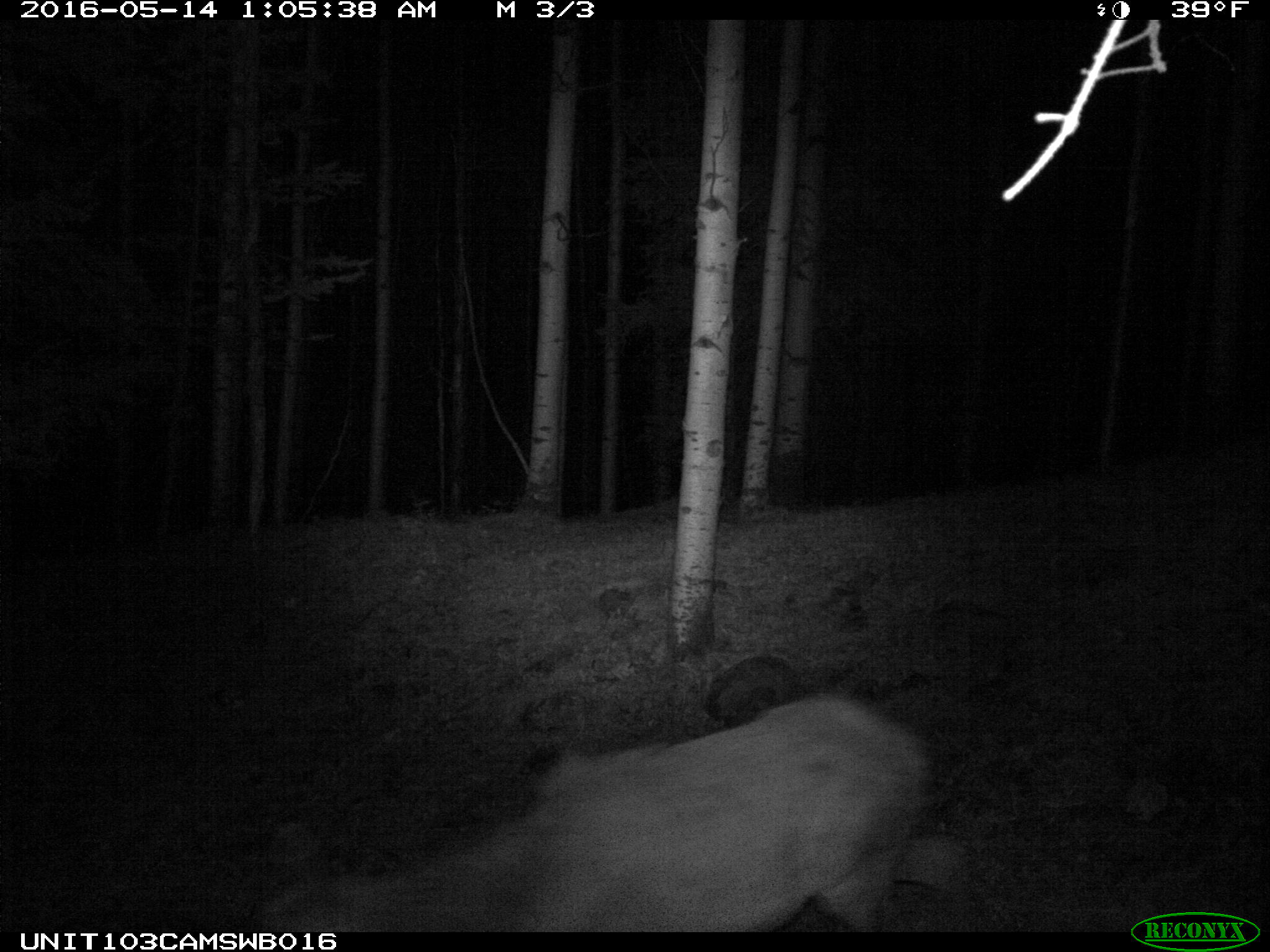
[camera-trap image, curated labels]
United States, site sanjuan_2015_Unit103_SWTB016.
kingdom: Animalia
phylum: Chordata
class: Mammalia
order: Artiodactyla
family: Cervidae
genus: Cervus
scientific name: Cervus elaphus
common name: red deer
Cervus elaphus (red deer).